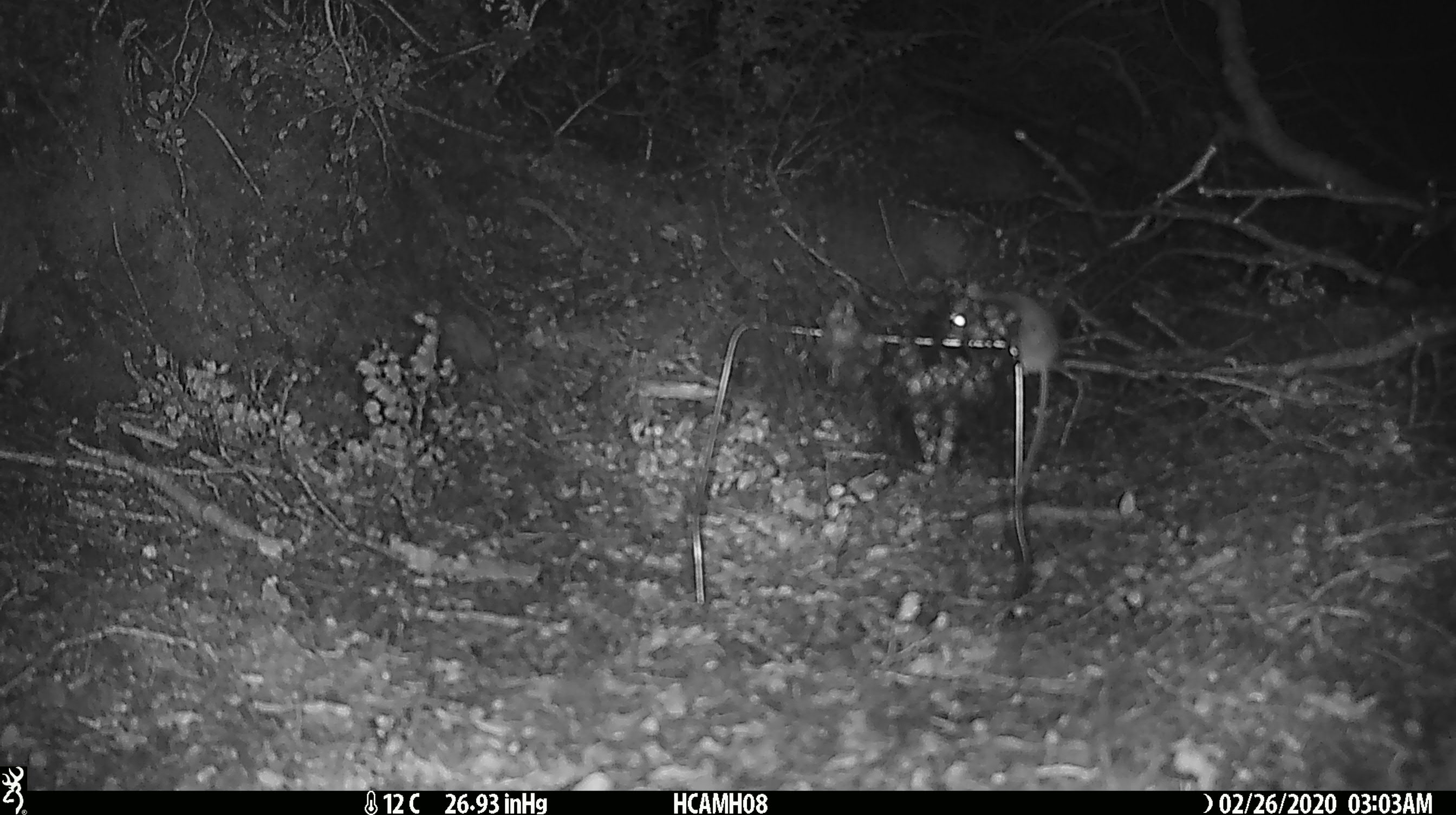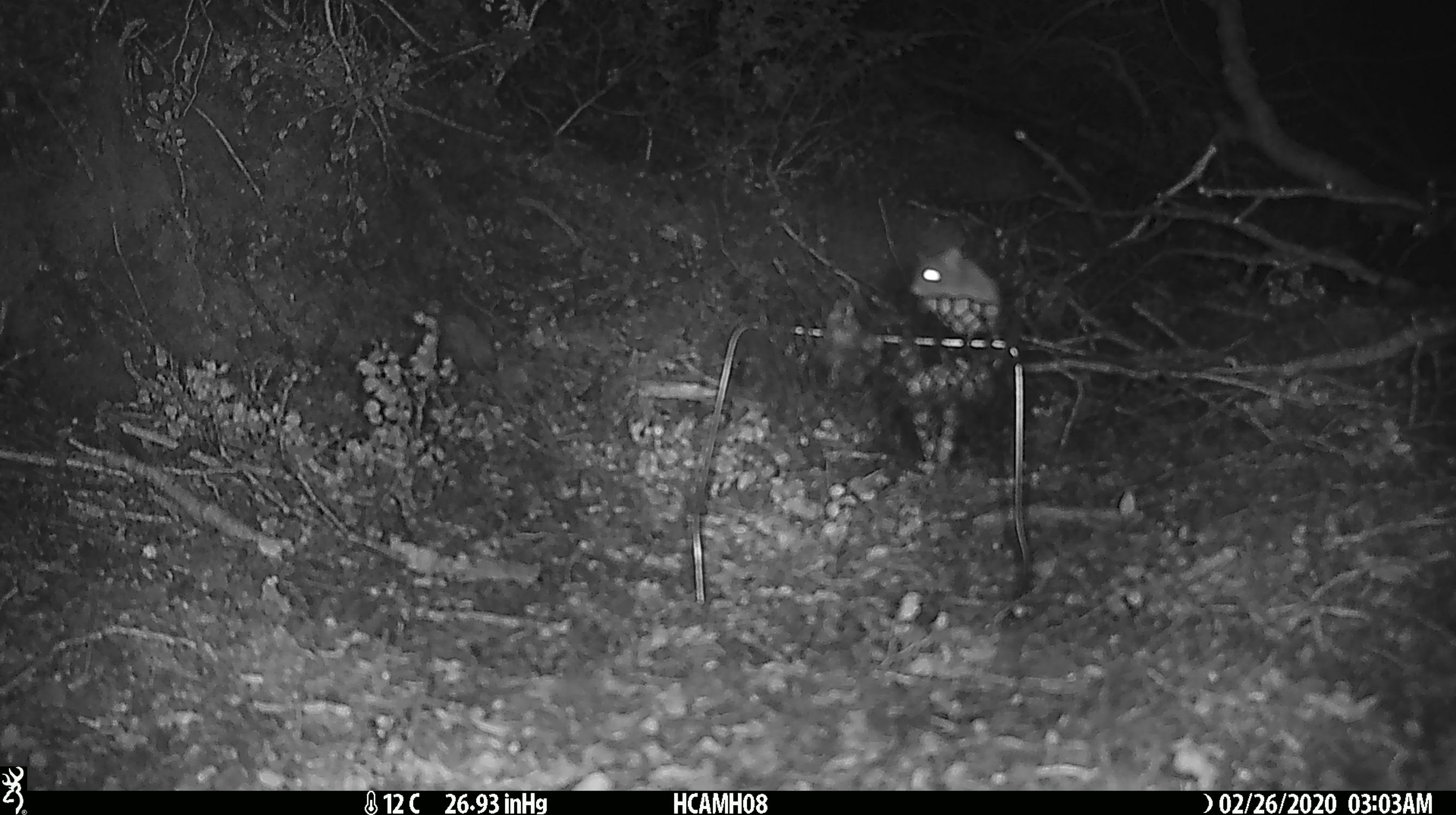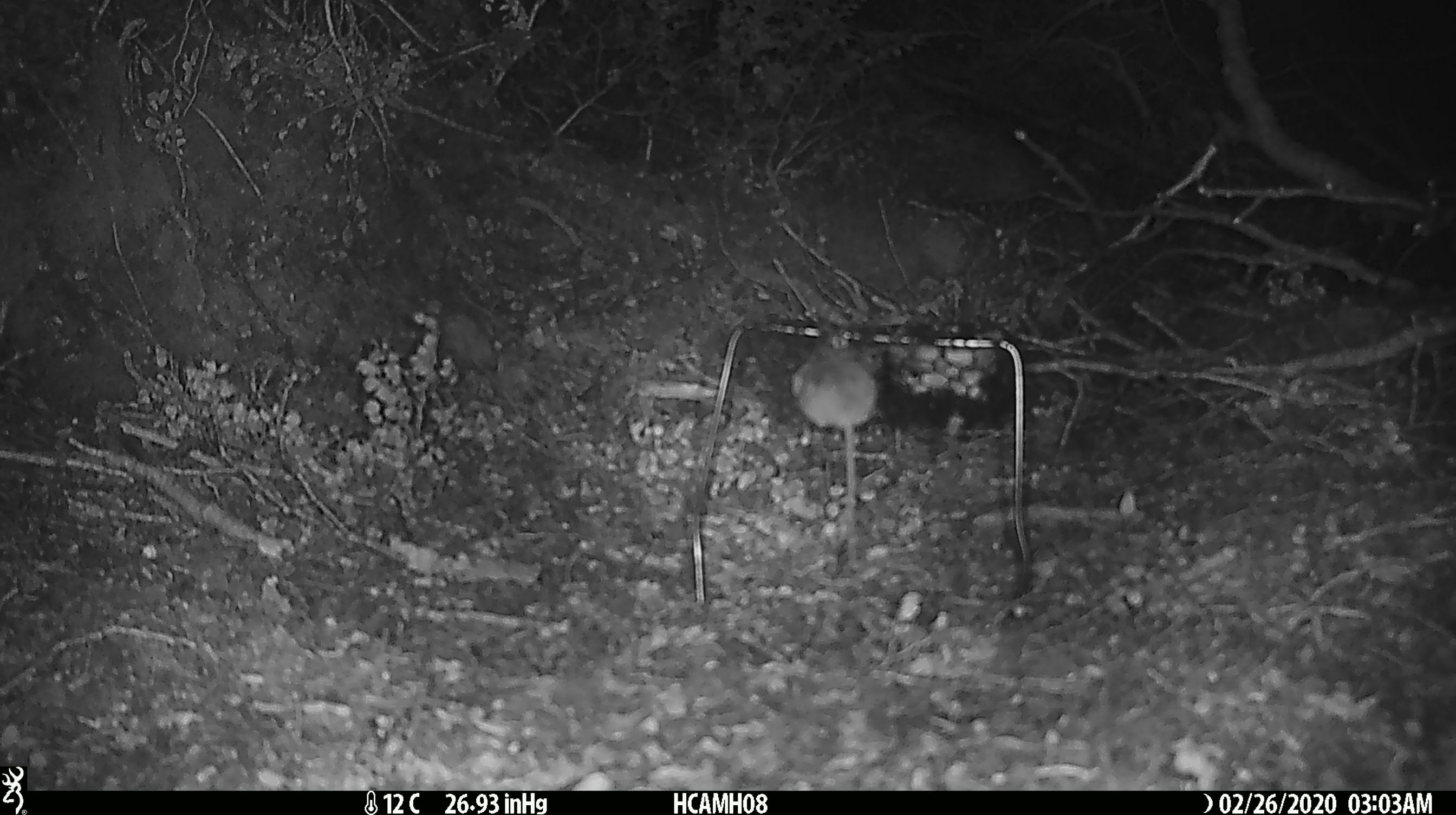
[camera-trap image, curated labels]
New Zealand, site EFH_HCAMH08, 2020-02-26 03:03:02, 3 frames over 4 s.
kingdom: Animalia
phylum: Chordata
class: Mammalia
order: Rodentia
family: Muridae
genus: Mus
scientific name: Mus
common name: mouse